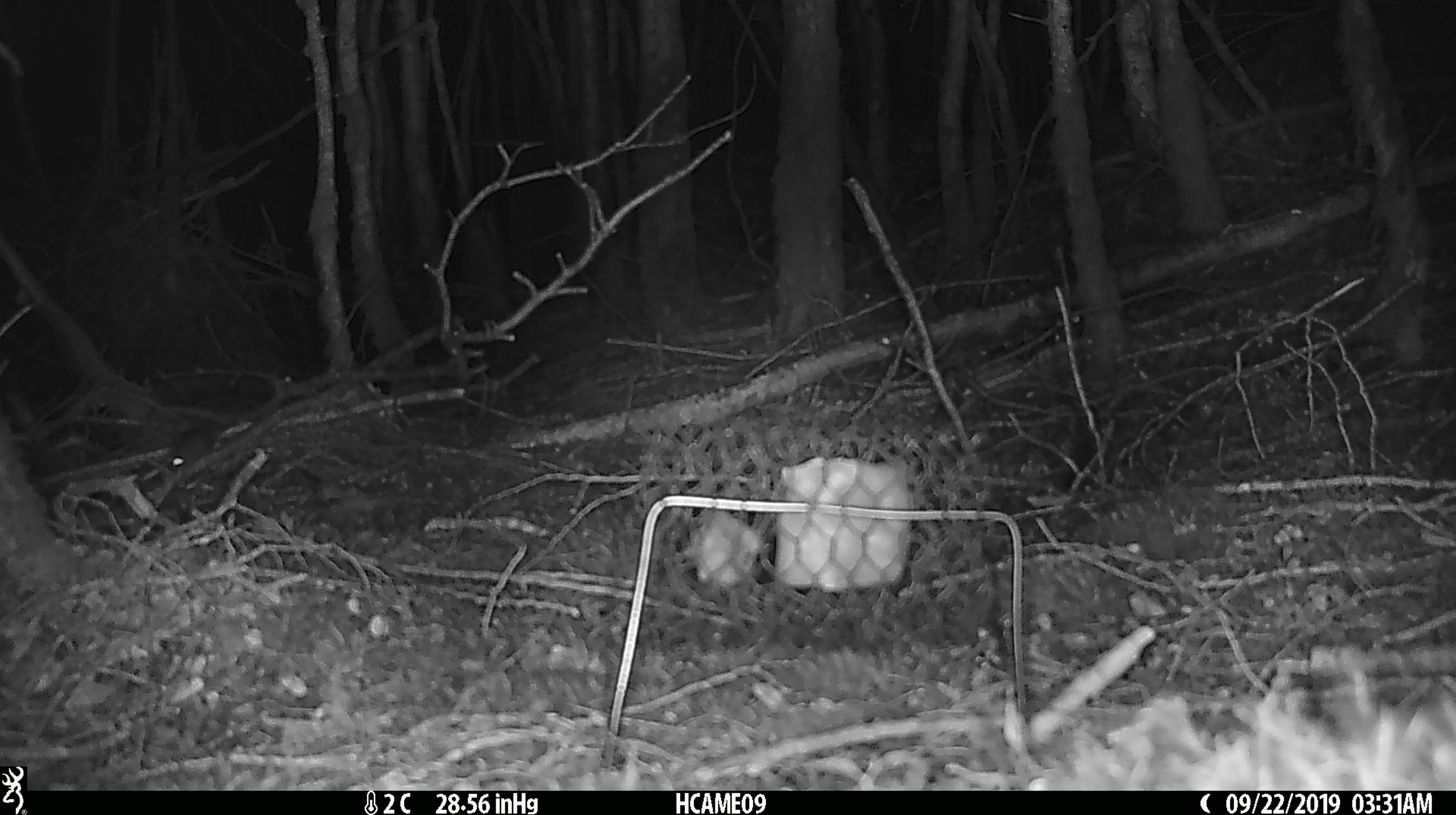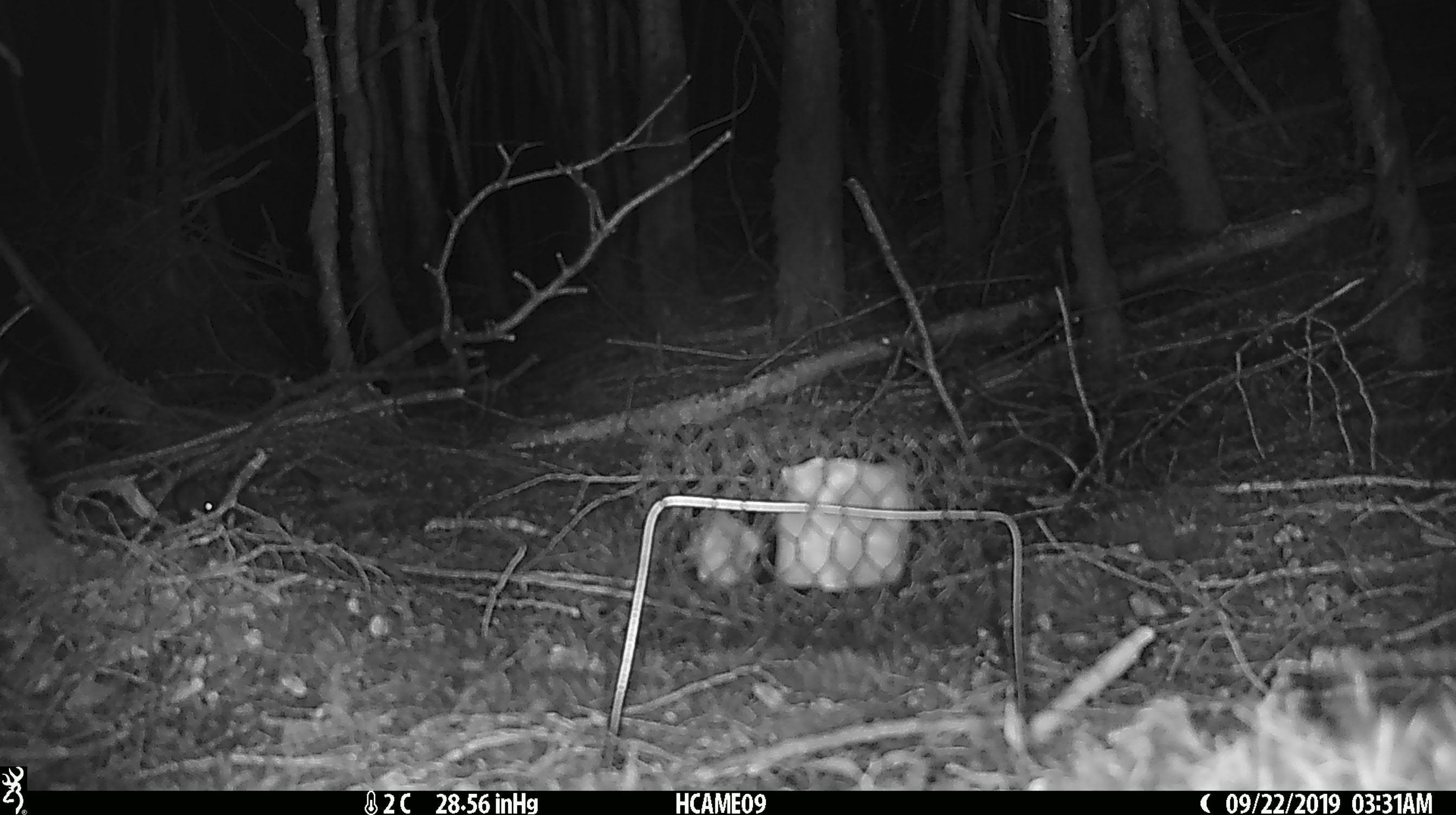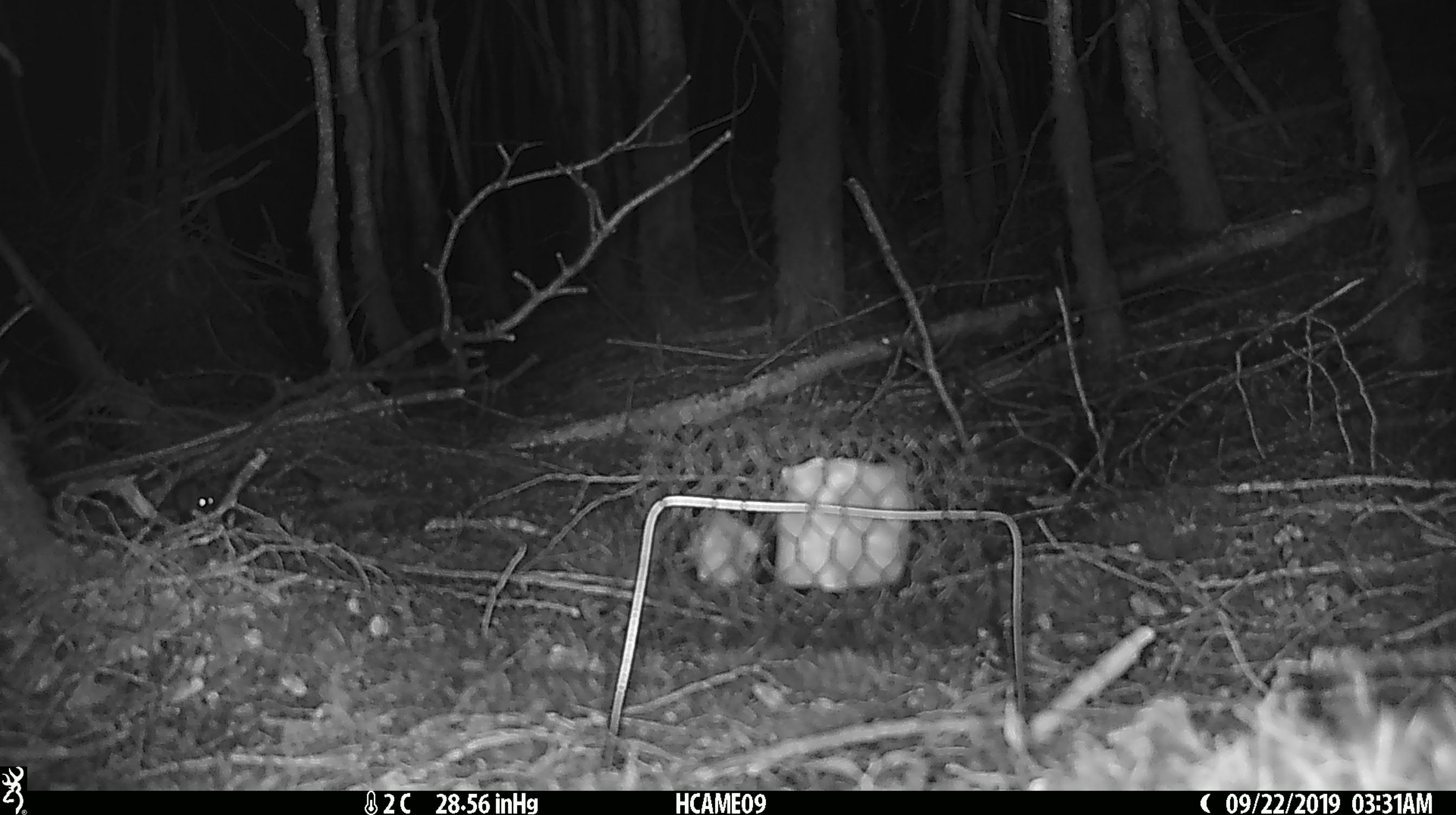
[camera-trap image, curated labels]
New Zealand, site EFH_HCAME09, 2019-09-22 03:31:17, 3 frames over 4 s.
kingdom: Animalia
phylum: Chordata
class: Mammalia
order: Rodentia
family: Muridae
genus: Mus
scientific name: Mus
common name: mouse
Mouse (Mus).